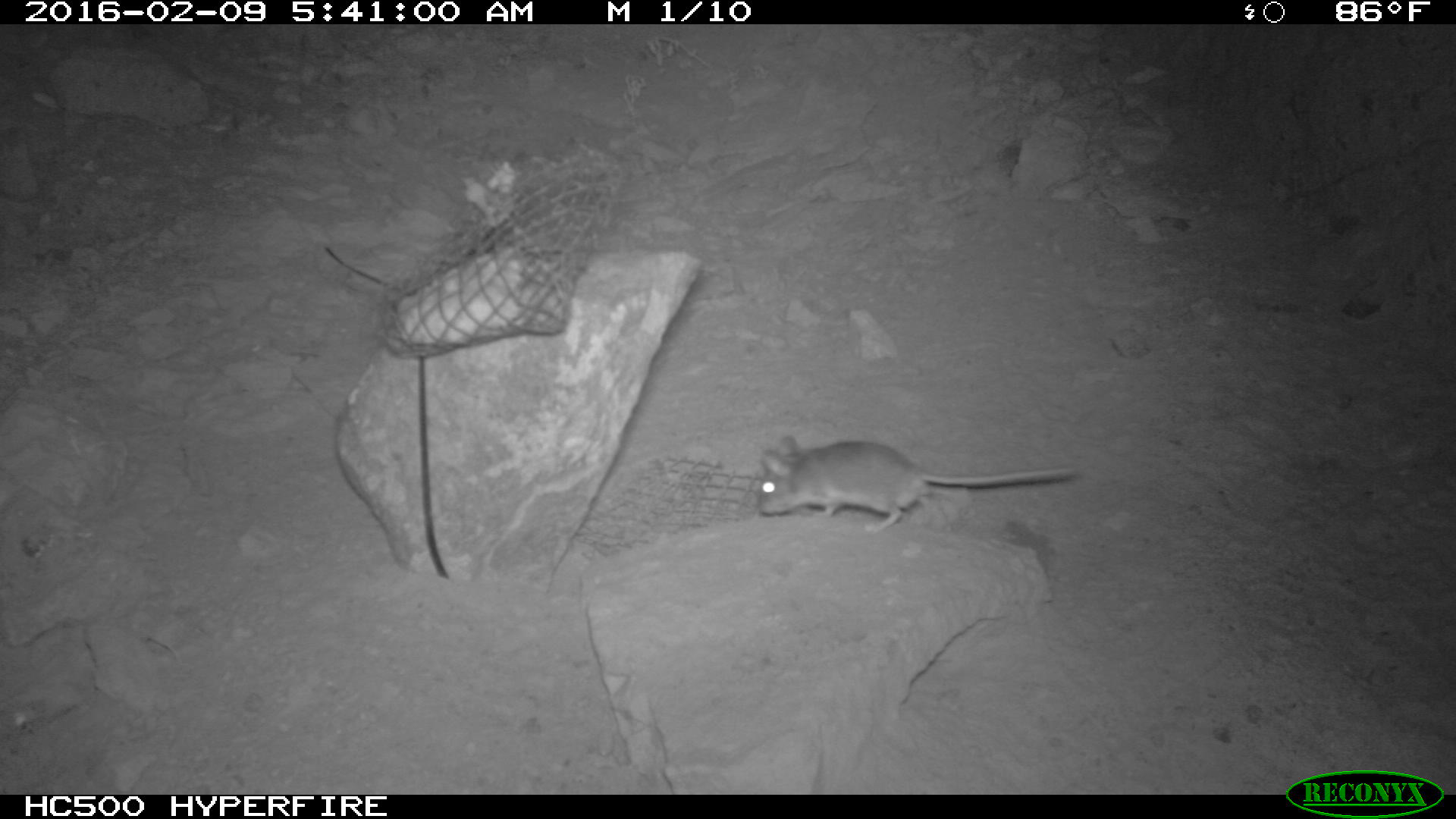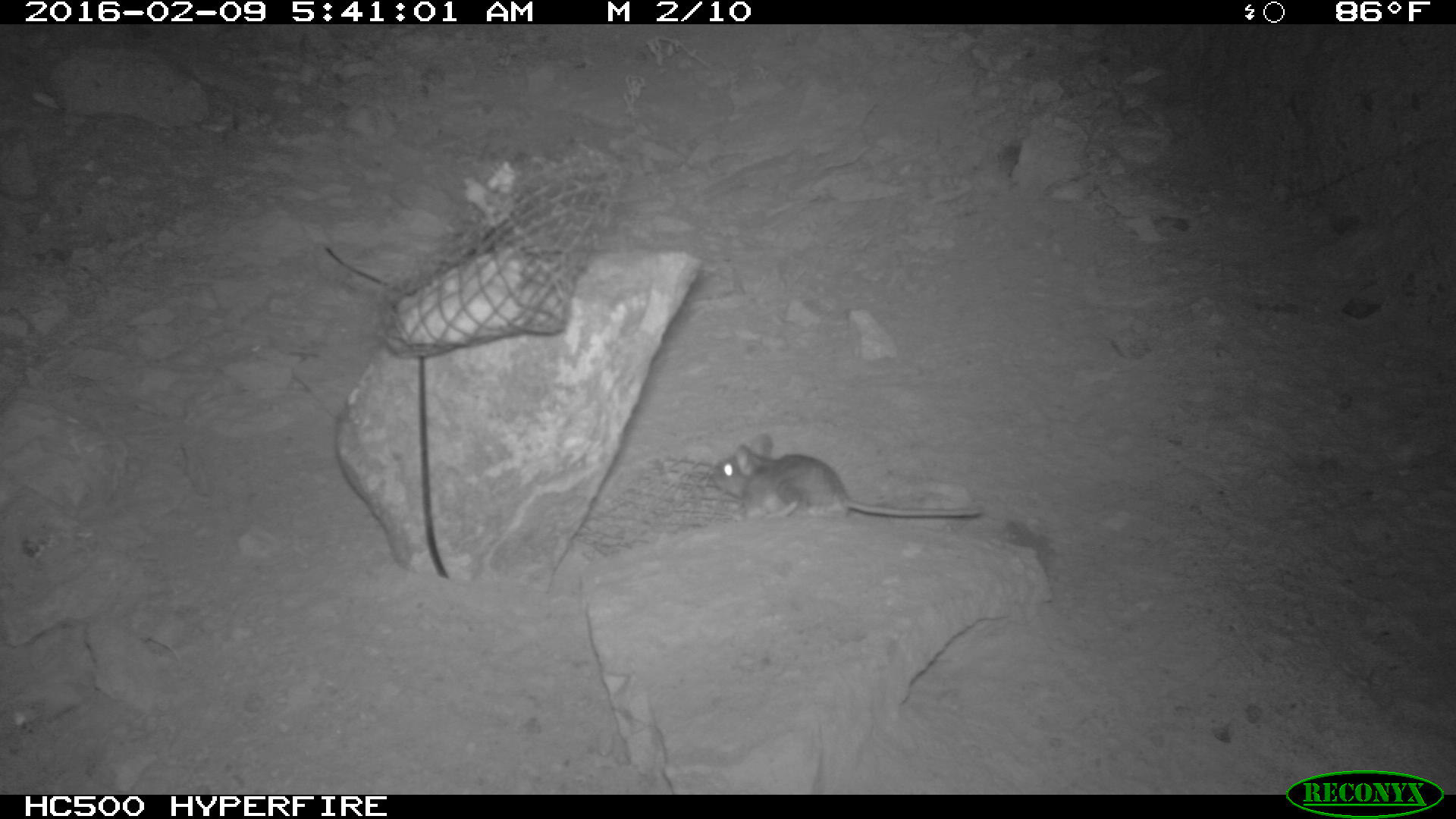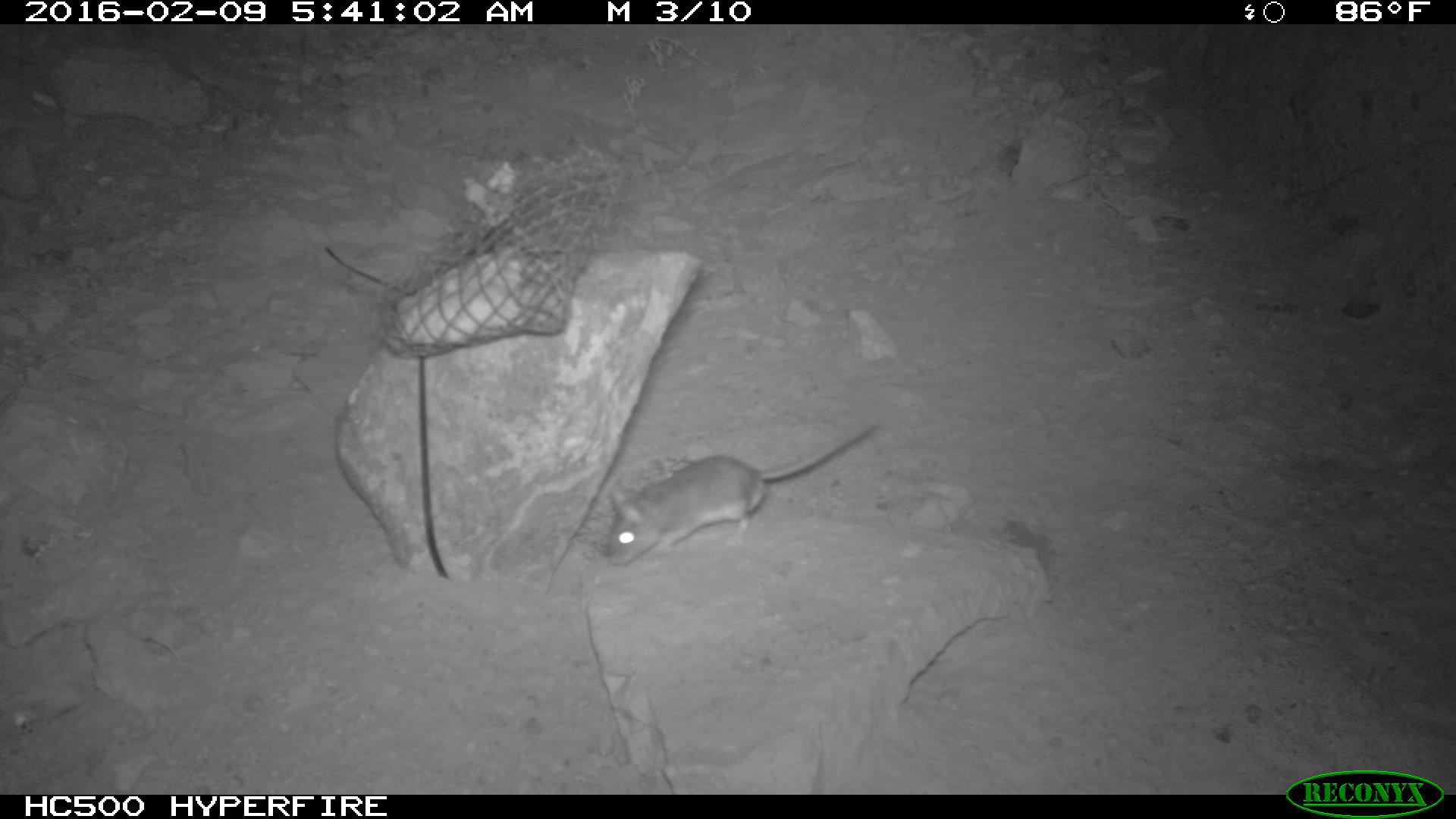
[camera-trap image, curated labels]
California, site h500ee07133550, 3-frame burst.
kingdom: Animalia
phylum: Chordata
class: Mammalia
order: Rodentia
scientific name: Rodentia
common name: rodent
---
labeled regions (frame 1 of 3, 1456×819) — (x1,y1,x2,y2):
rodent: (757,434,1079,529)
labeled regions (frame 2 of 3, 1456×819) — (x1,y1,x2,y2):
rodent: (714,437,982,520)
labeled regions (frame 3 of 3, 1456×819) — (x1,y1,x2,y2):
rodent: (601,420,880,567)